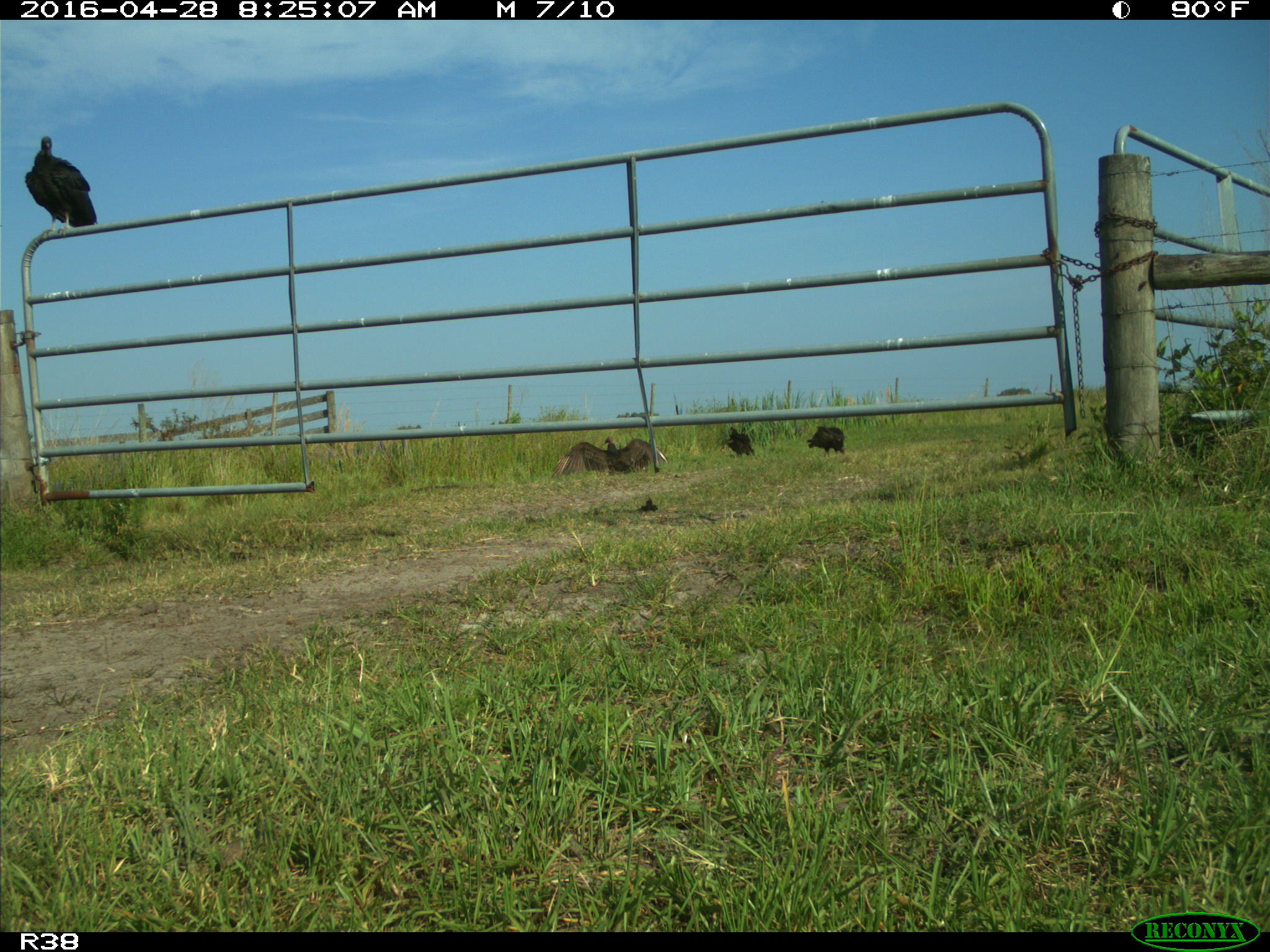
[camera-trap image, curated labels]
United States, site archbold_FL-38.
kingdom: Animalia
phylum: Chordata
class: Aves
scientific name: Aves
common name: birds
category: unidentified bird